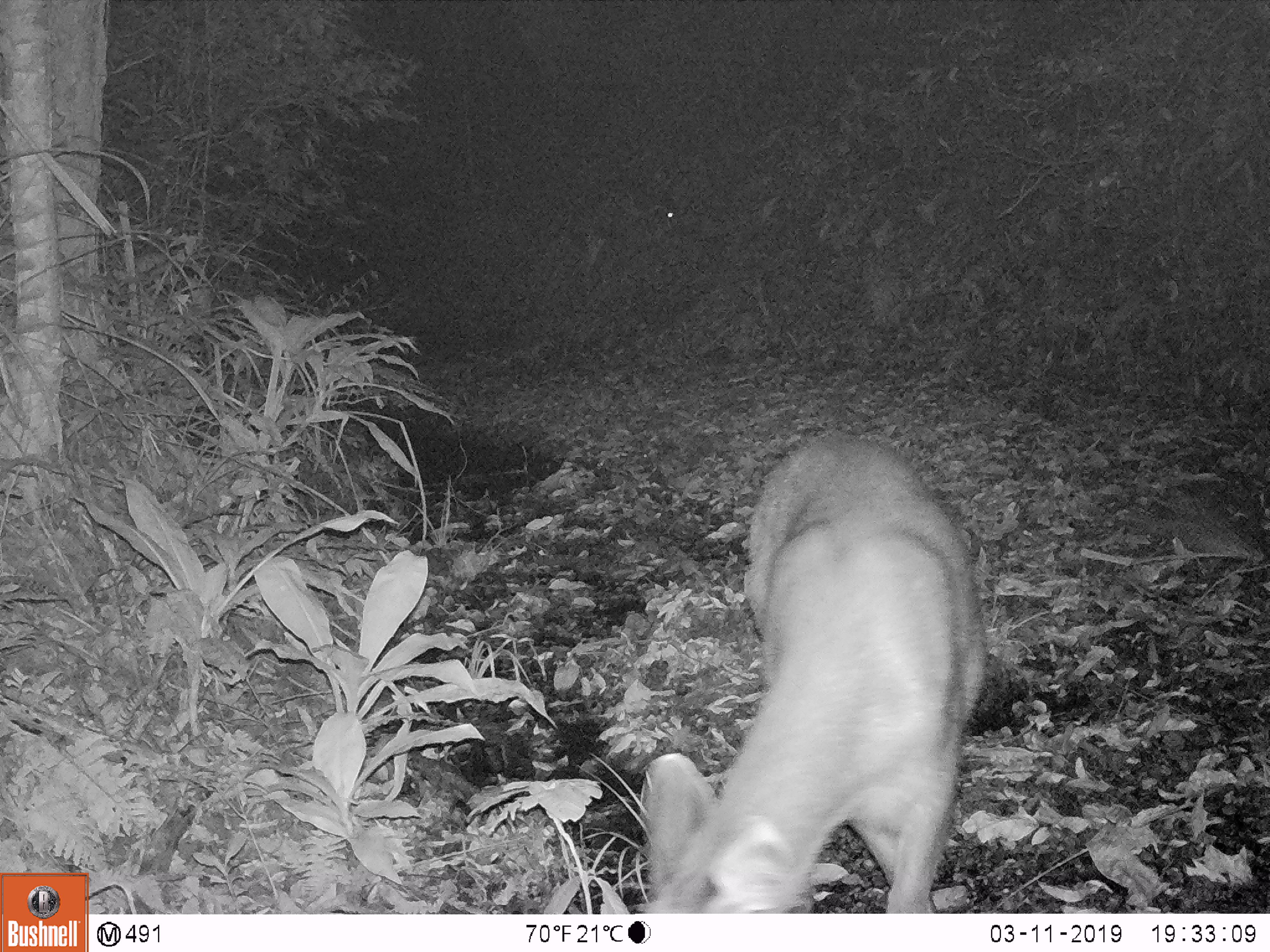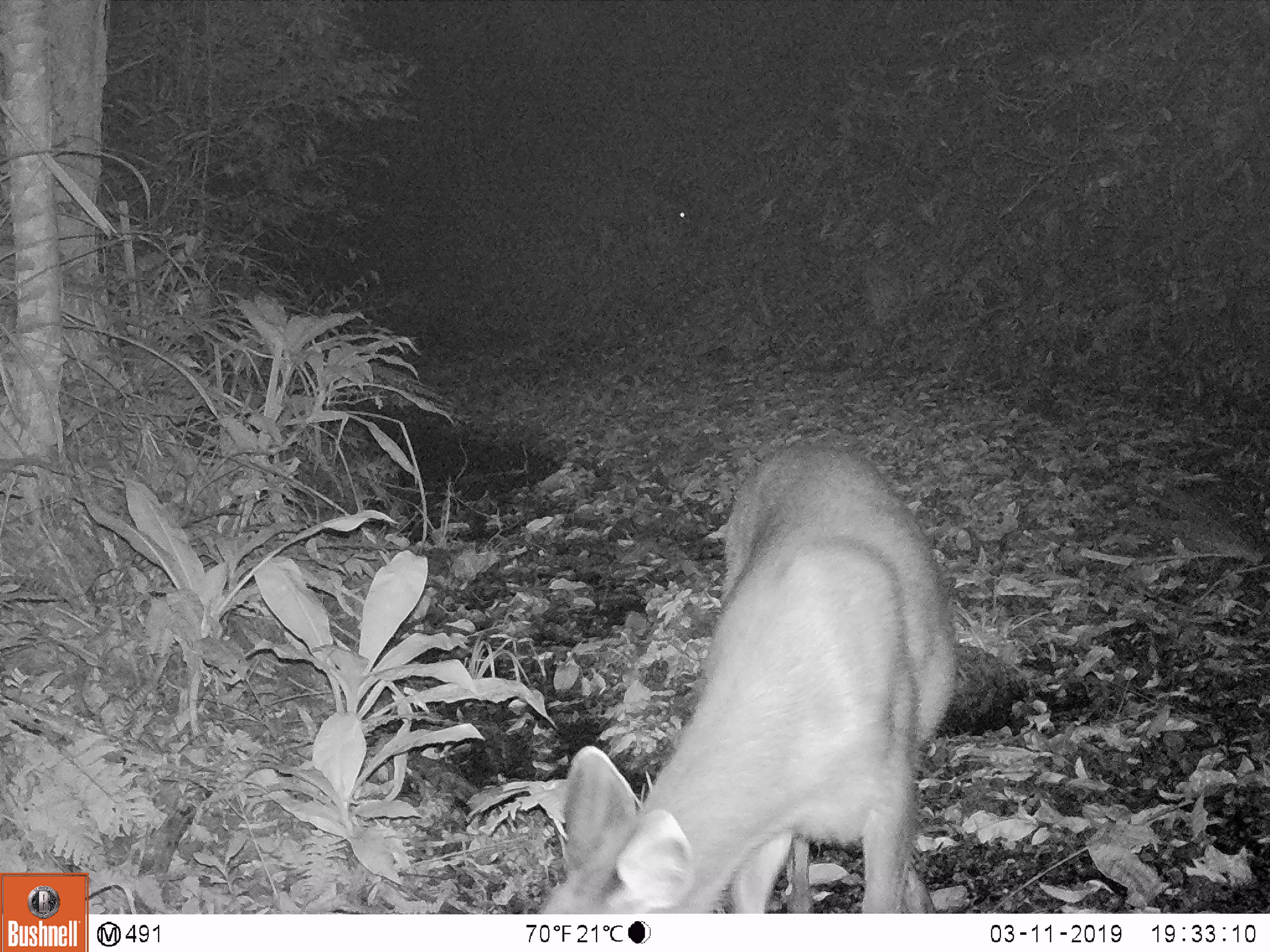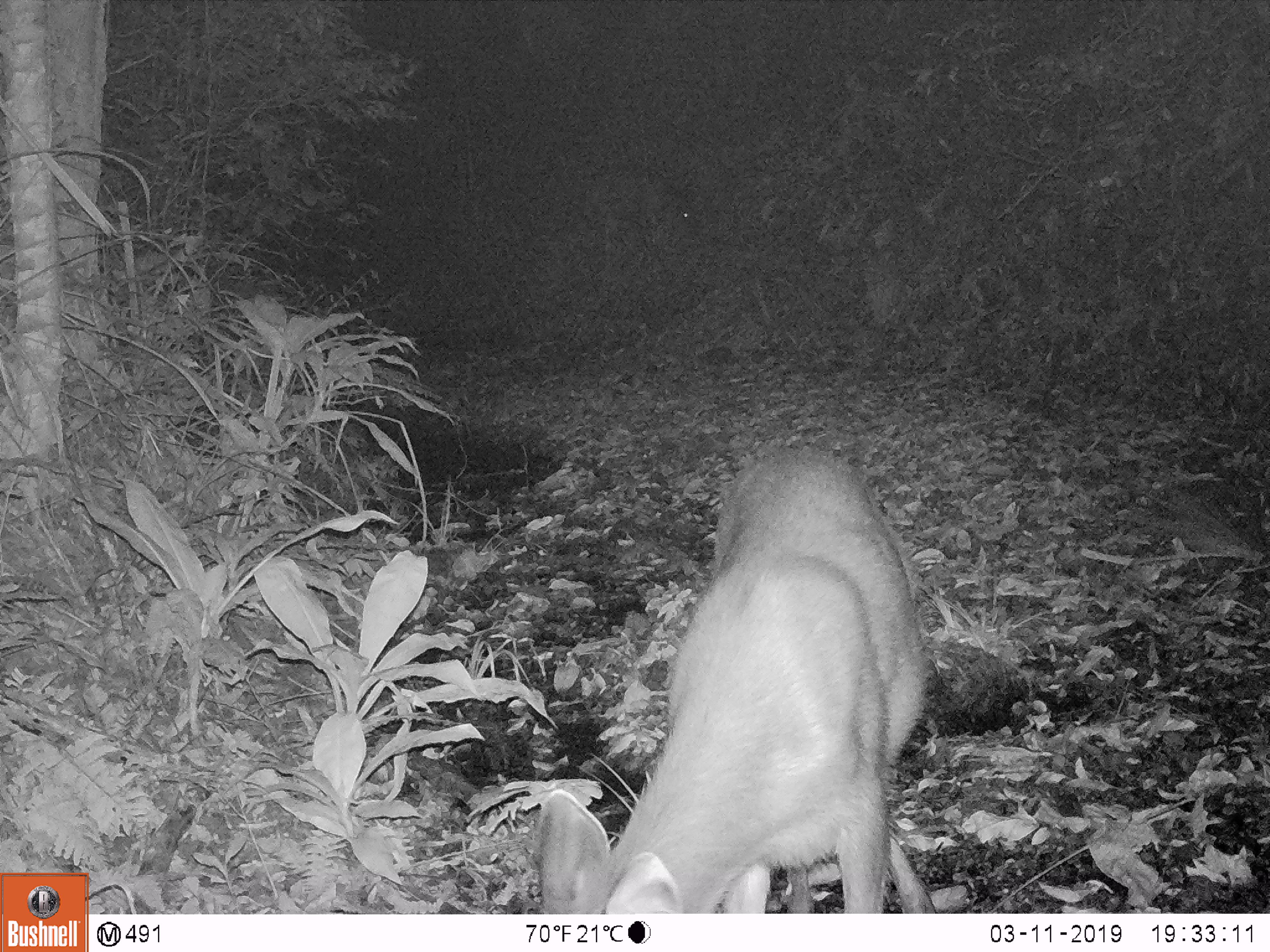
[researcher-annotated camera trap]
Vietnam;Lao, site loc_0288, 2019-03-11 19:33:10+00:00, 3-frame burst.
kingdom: Animalia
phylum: Chordata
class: Mammalia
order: Artiodactyla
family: Cervidae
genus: Rusa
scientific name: Rusa unicolor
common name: sambar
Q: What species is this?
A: Sambar (Rusa unicolor).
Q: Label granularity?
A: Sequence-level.